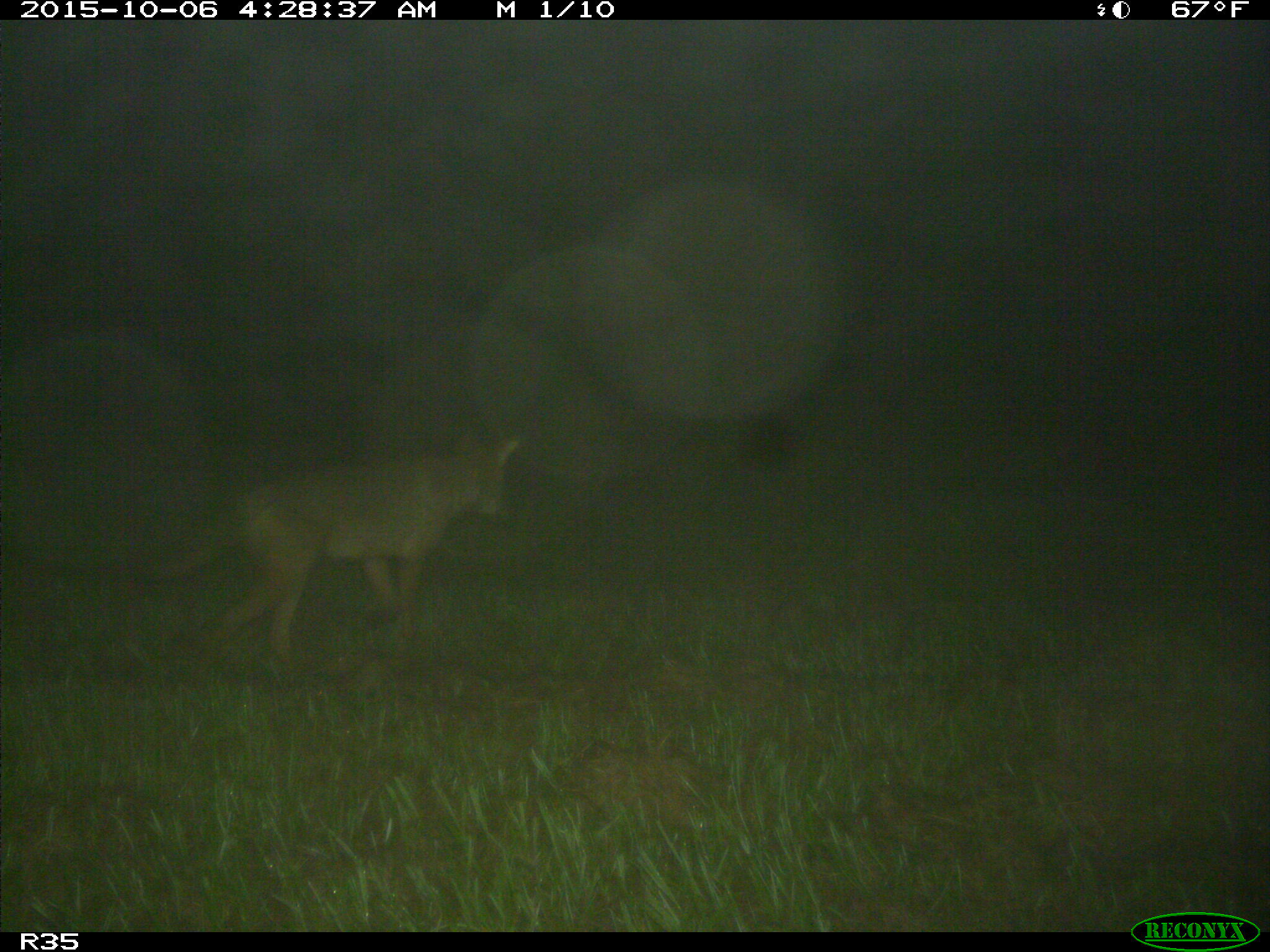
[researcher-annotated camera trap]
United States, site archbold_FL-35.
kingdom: Animalia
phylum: Chordata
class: Mammalia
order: Carnivora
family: Canidae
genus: Canis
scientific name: Canis latrans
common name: coyote